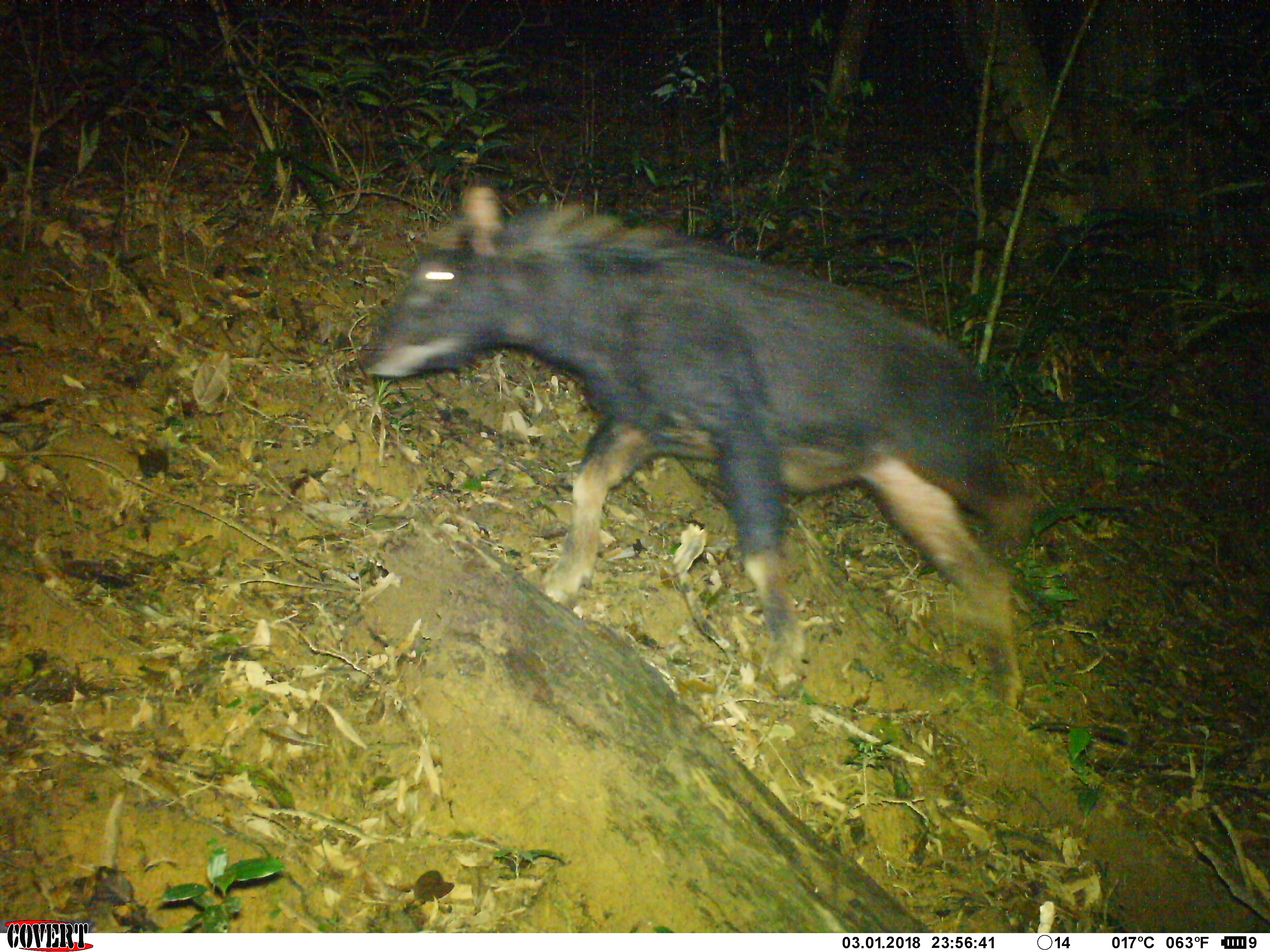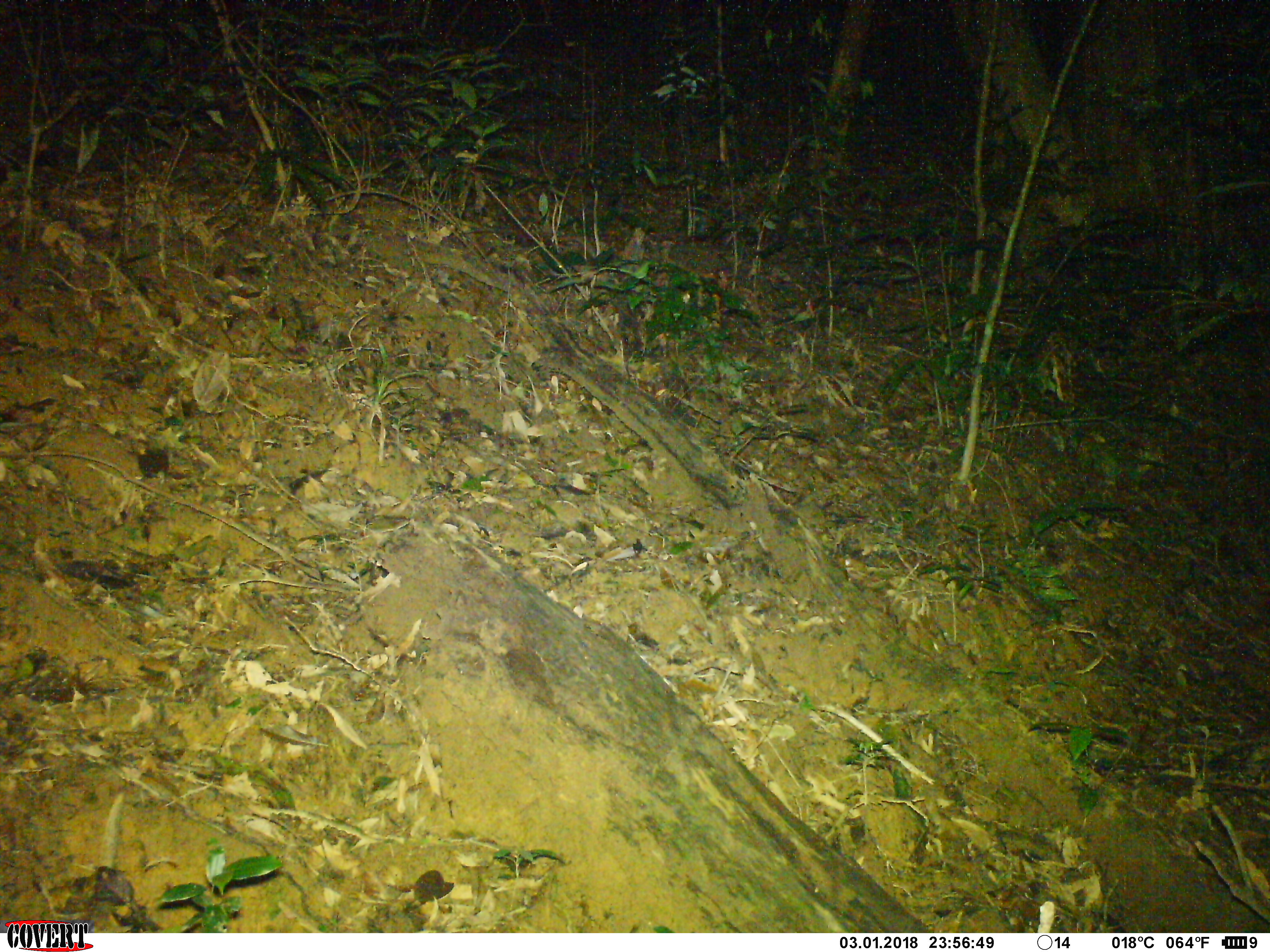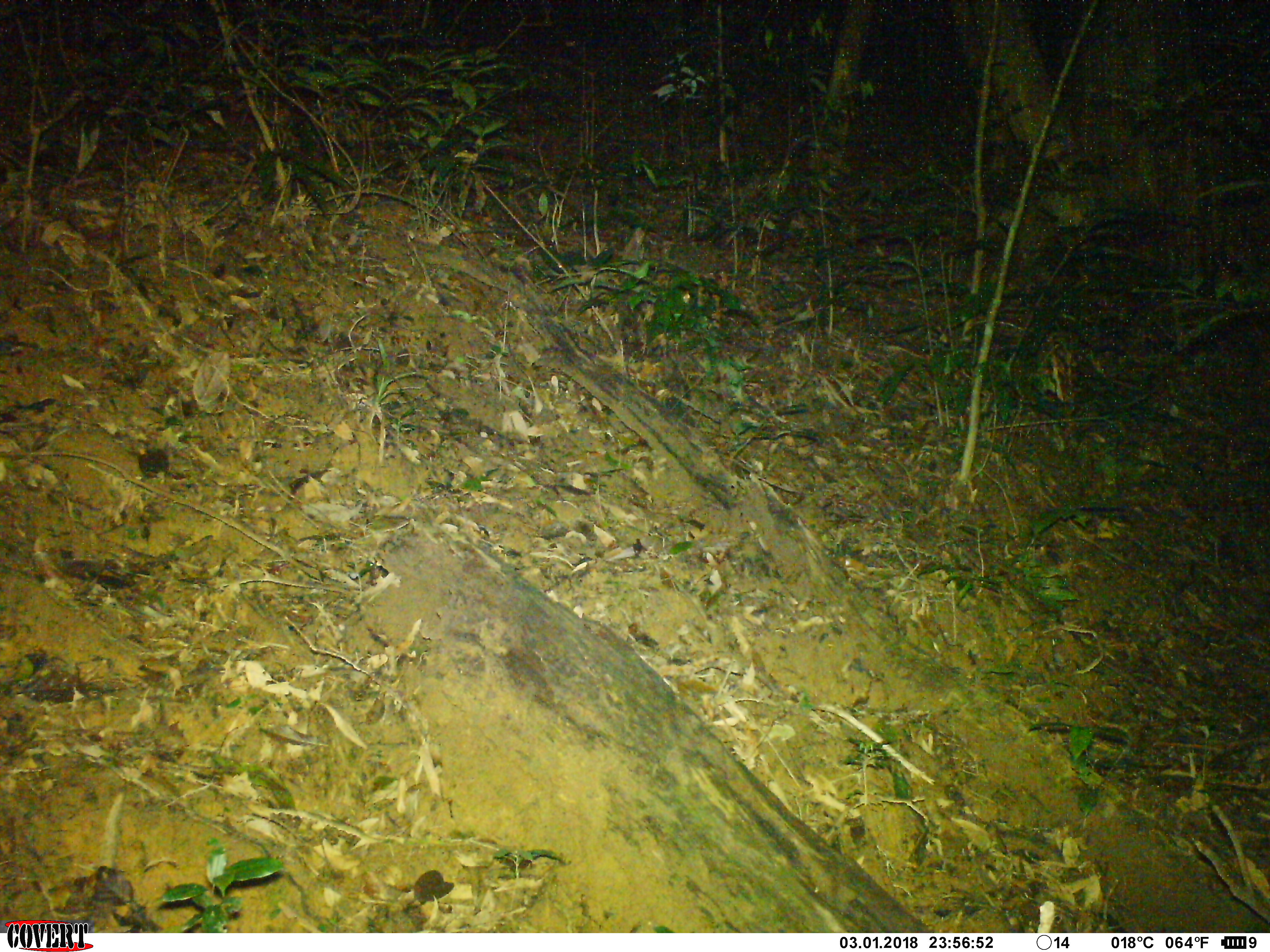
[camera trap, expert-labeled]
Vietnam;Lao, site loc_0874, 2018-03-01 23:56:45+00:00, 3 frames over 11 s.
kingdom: Animalia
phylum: Chordata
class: Mammalia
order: Artiodactyla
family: Bovidae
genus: Capricornis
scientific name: Capricornis sumatraensis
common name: chinese serow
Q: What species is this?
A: Chinese serow (Capricornis sumatraensis).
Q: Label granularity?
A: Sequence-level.